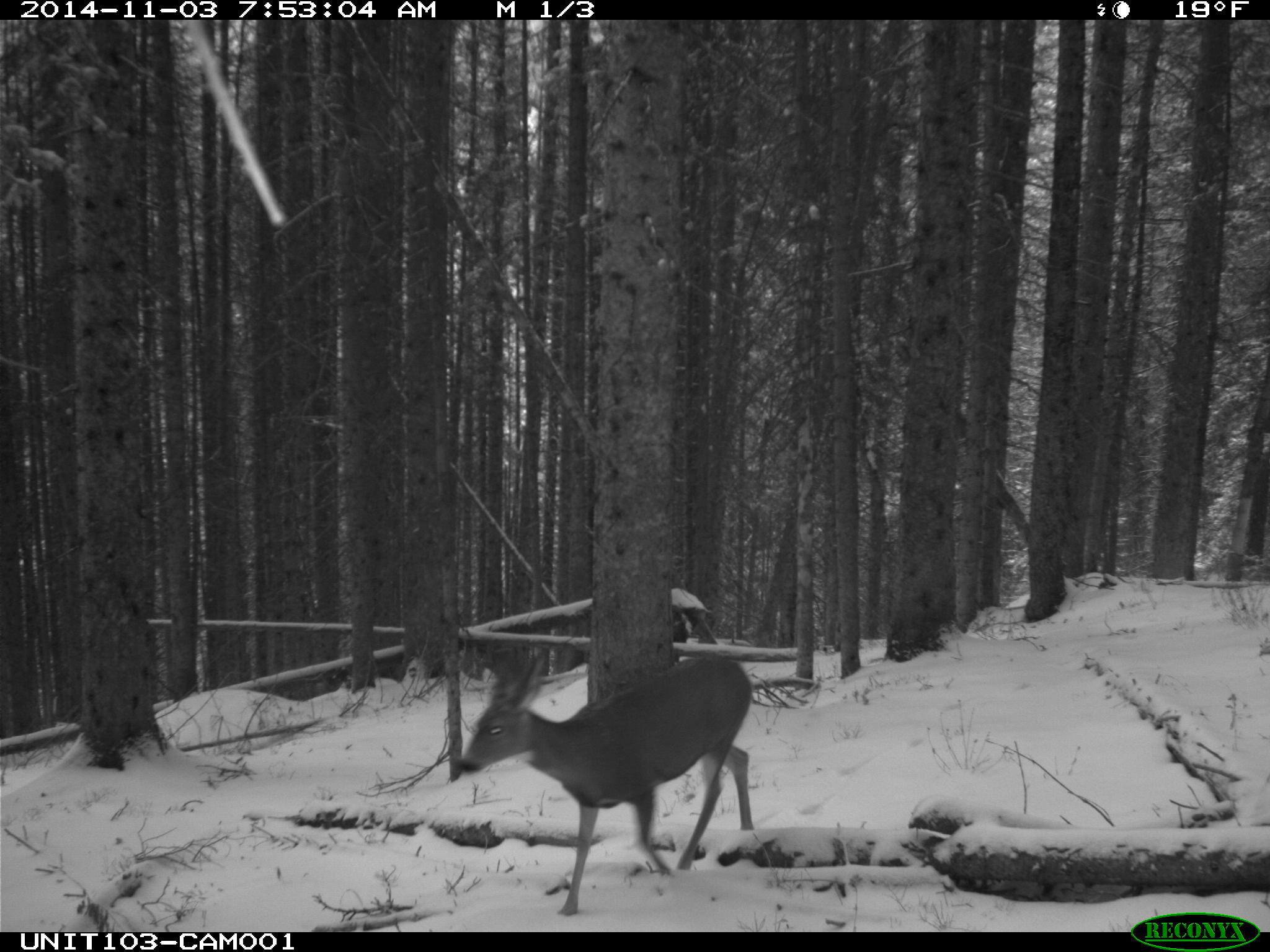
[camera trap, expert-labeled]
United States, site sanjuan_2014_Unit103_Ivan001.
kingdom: Animalia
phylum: Chordata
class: Mammalia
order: Artiodactyla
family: Cervidae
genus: Odocoileus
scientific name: Odocoileus hemionus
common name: mule deer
Odocoileus hemionus (mule deer).